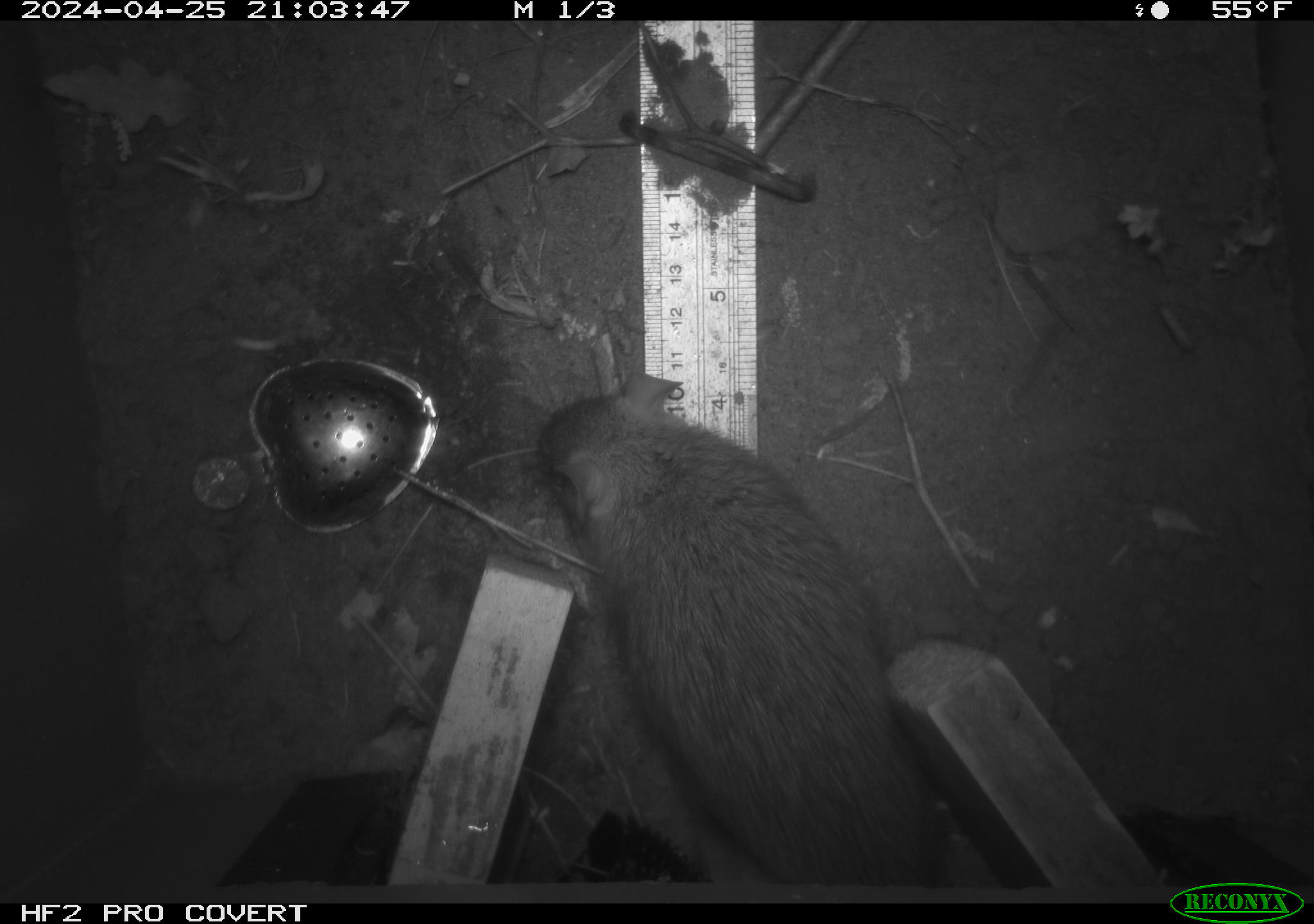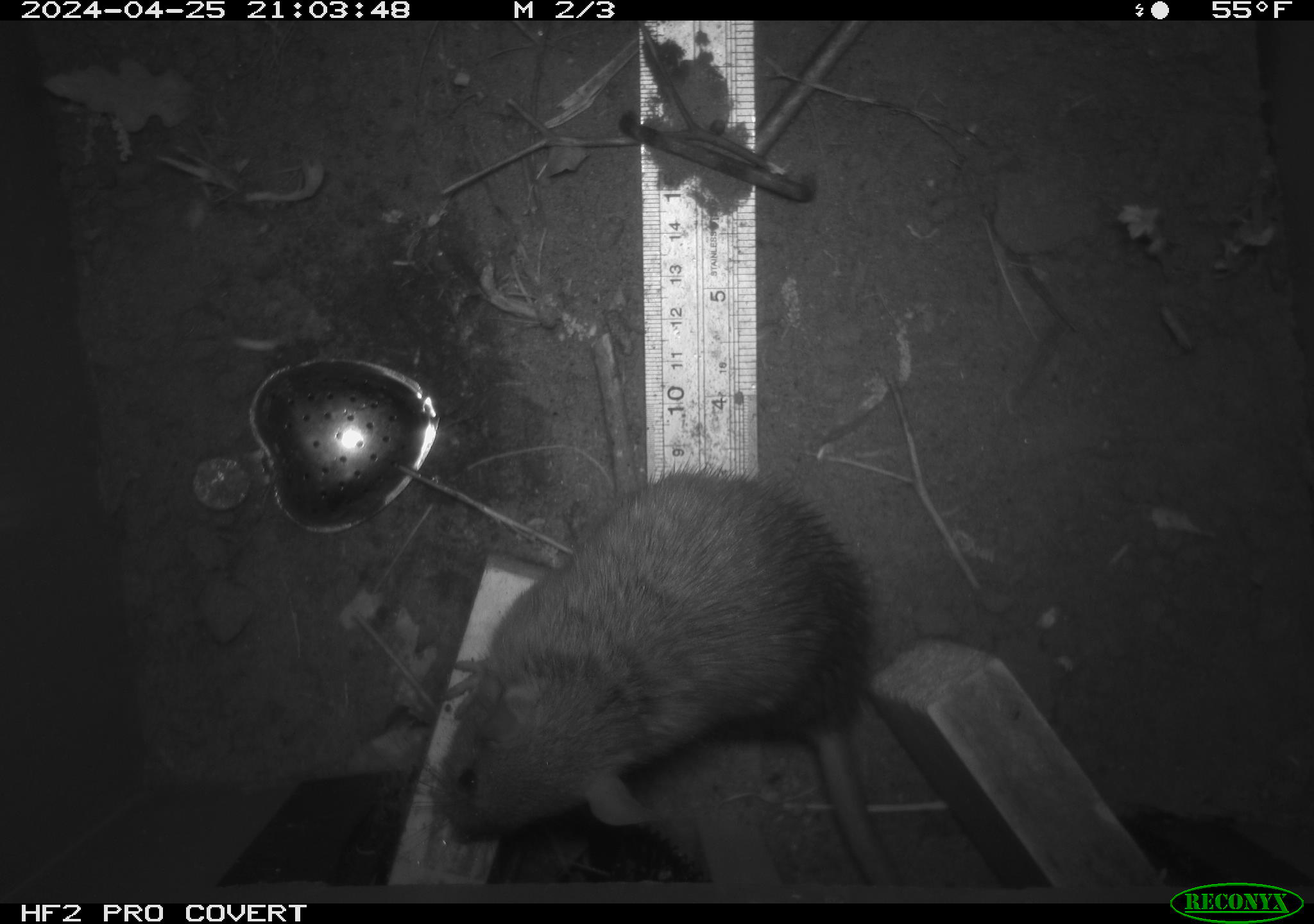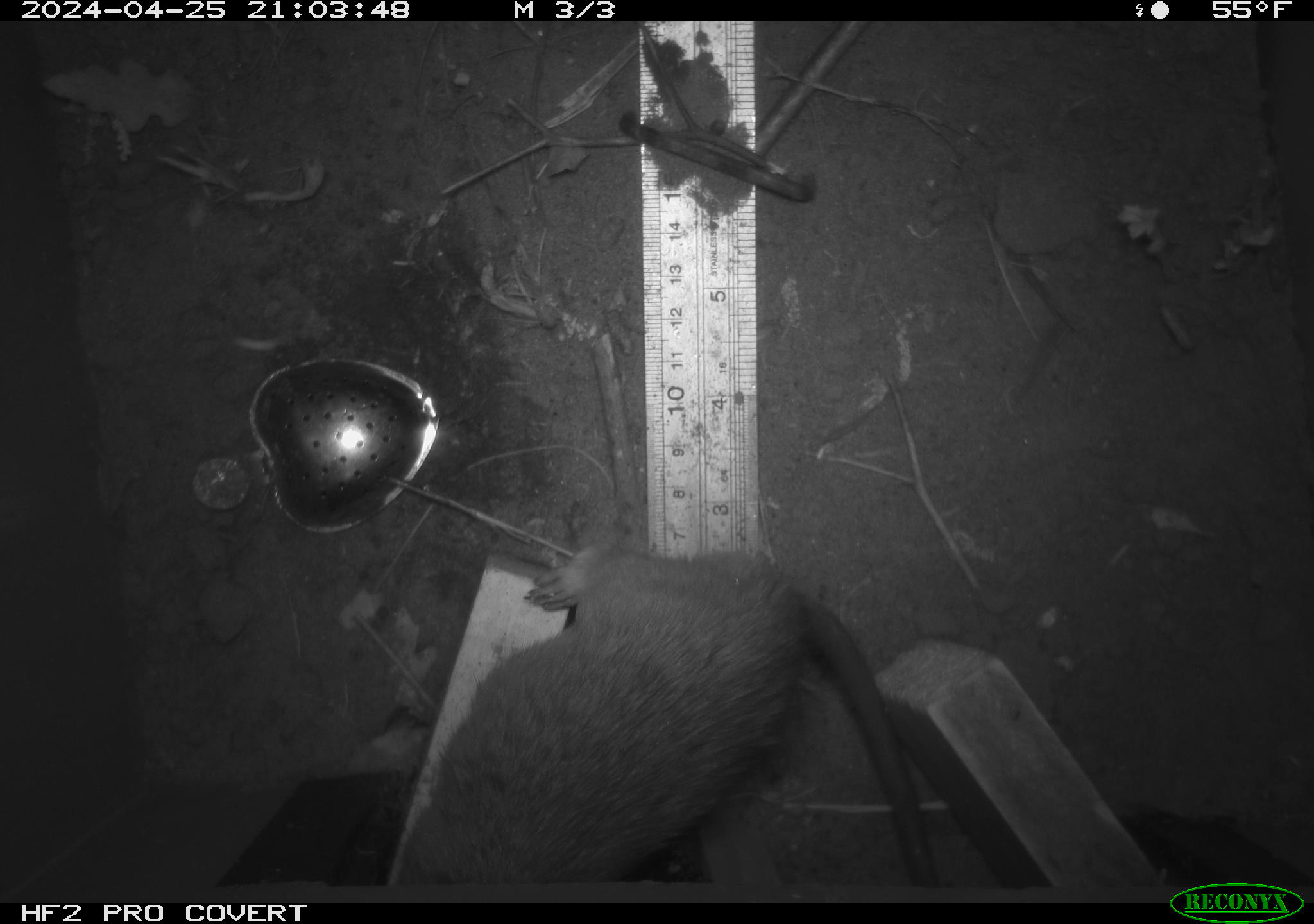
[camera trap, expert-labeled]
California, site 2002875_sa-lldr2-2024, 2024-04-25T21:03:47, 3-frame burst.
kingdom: Animalia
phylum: Chordata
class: Mammalia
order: Rodentia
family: Muridae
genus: Rattus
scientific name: Rattus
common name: rat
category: rattus species